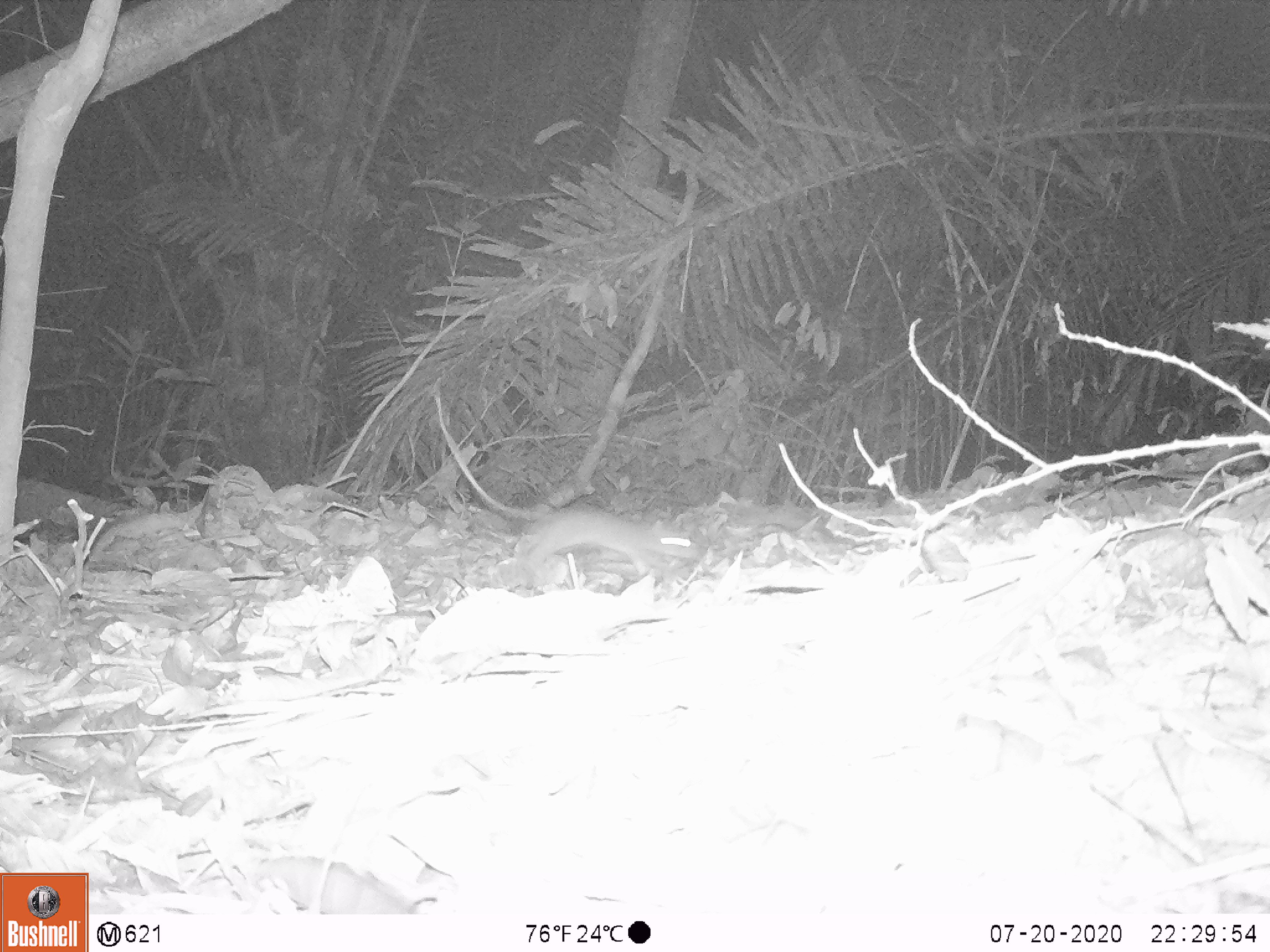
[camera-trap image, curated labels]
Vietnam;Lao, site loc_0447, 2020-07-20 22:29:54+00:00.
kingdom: Animalia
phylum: Chordata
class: Mammalia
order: Rodentia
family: Muridae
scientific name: Muridae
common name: old-world mice and rats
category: unidentified murid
Unidentified murid (old-world mice and rats) (Muridae). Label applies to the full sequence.